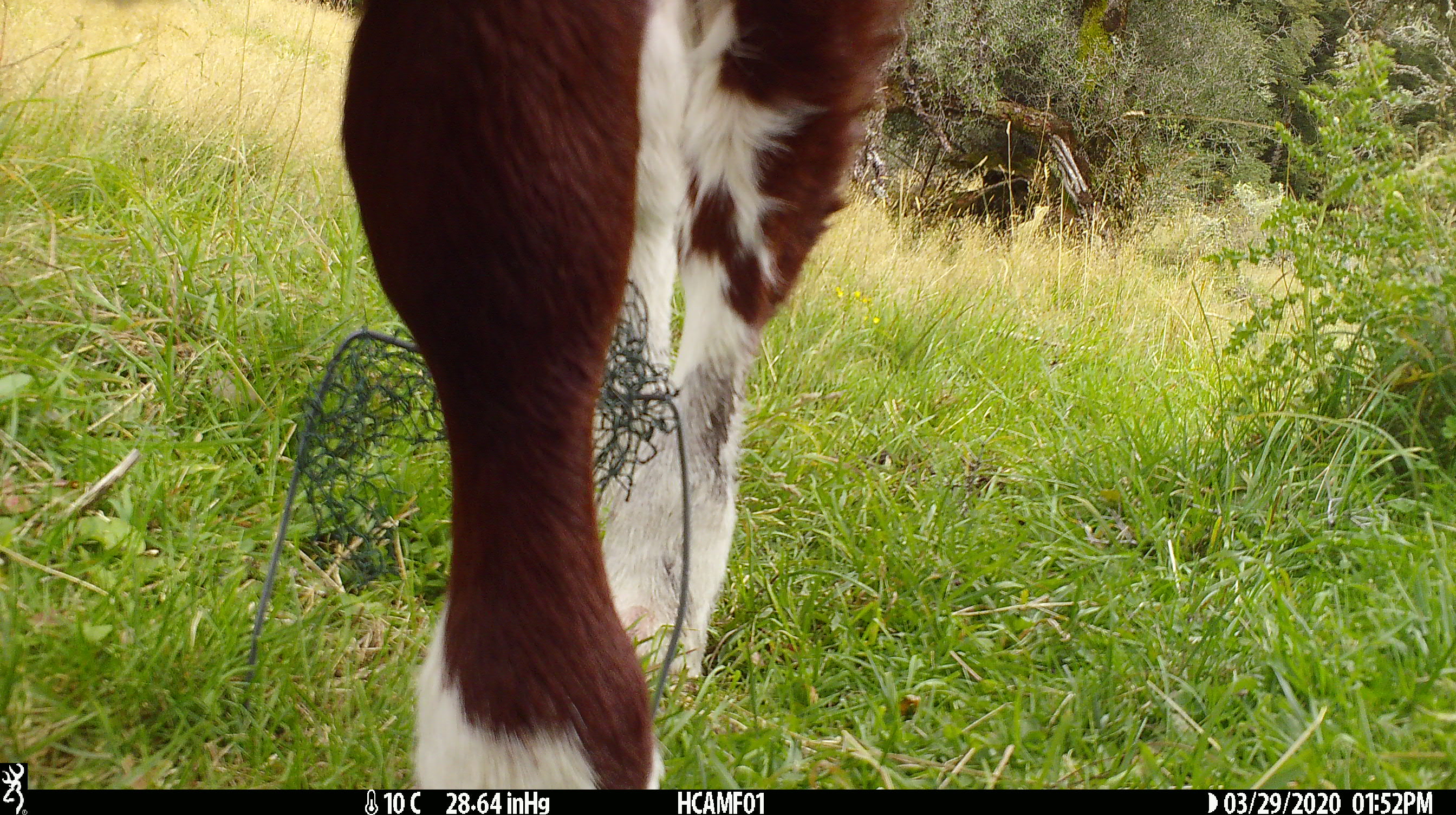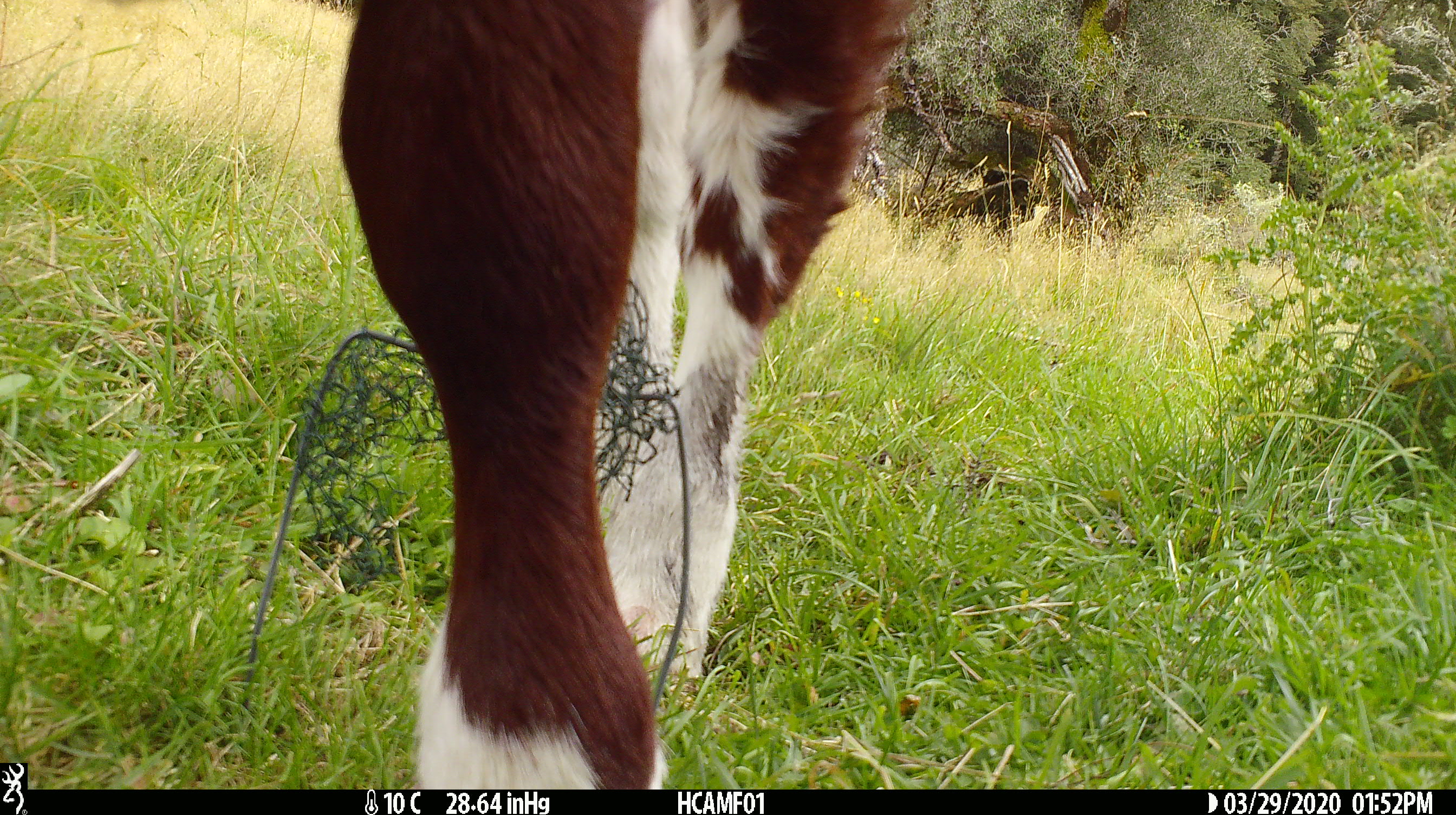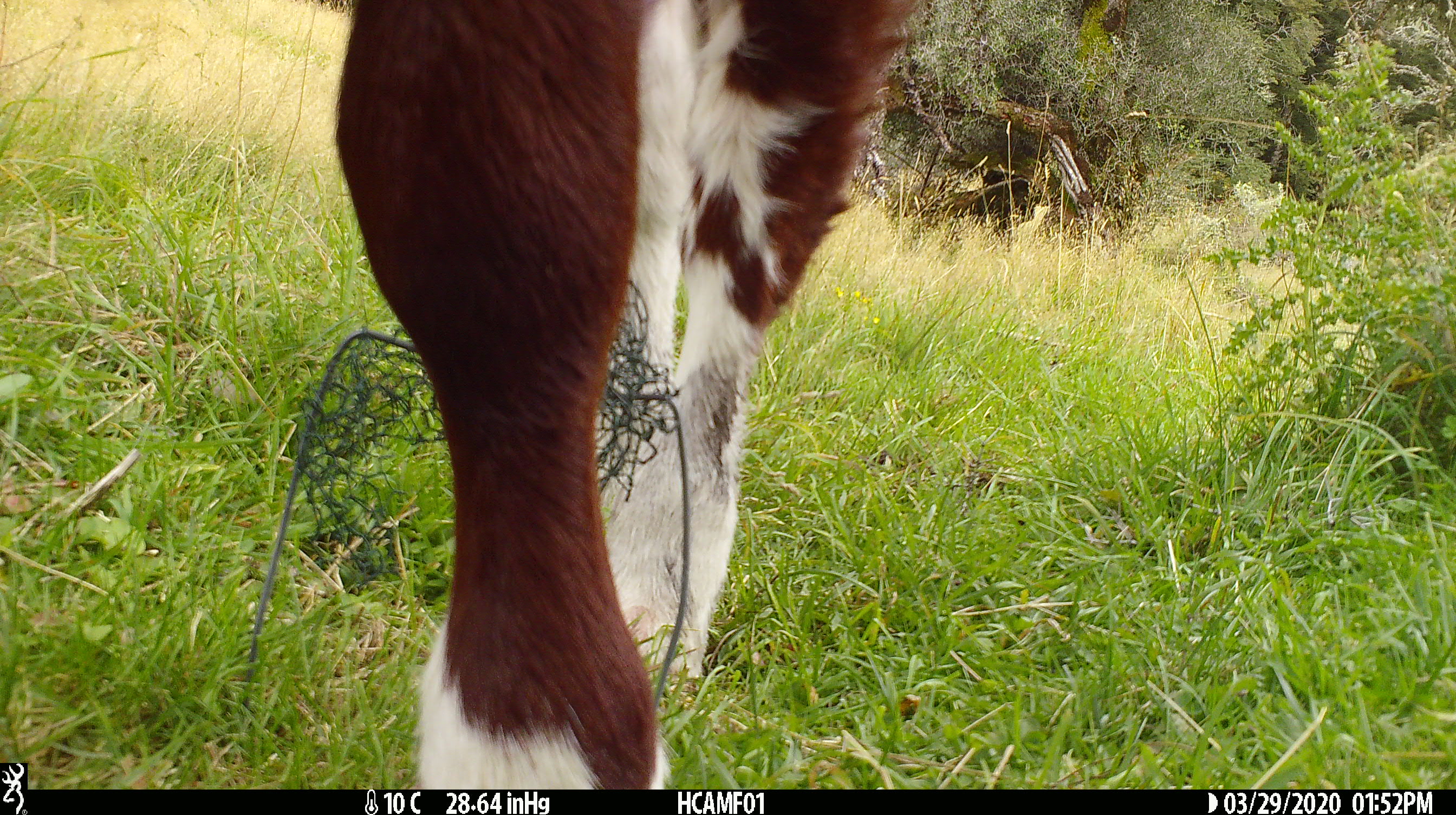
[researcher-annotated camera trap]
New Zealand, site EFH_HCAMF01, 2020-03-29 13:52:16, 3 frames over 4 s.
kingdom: Animalia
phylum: Chordata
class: Mammalia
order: Artiodactyla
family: Bovidae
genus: Bos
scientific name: Bos taurus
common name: domestic cow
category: cow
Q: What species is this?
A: Cow (domestic cow) (Bos taurus).